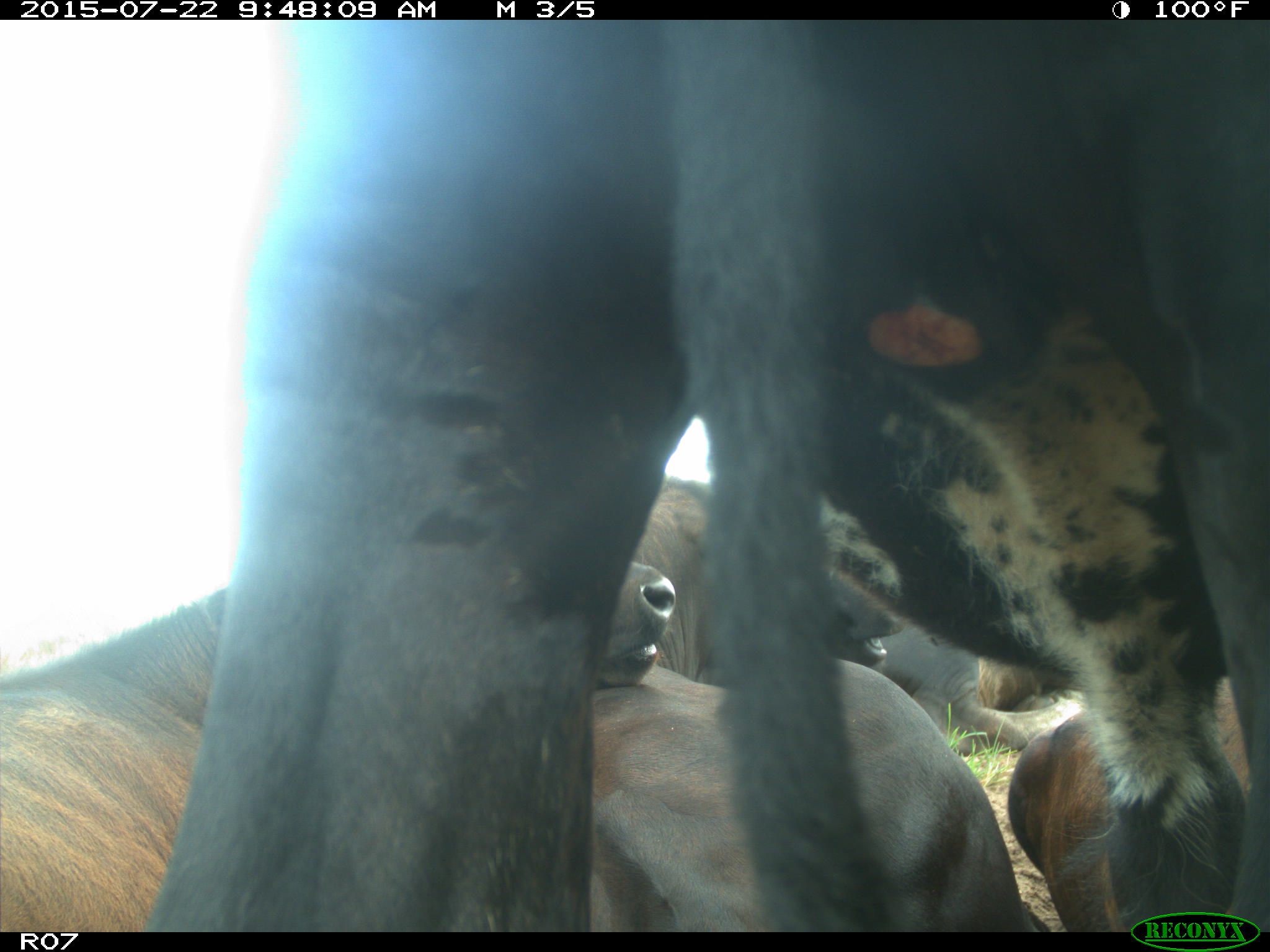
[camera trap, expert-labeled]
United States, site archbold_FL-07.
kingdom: Animalia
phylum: Chordata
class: Mammalia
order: Artiodactyla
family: Suidae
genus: Sus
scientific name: Sus scrofa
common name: wild boar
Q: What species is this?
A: Sus scrofa (wild boar).